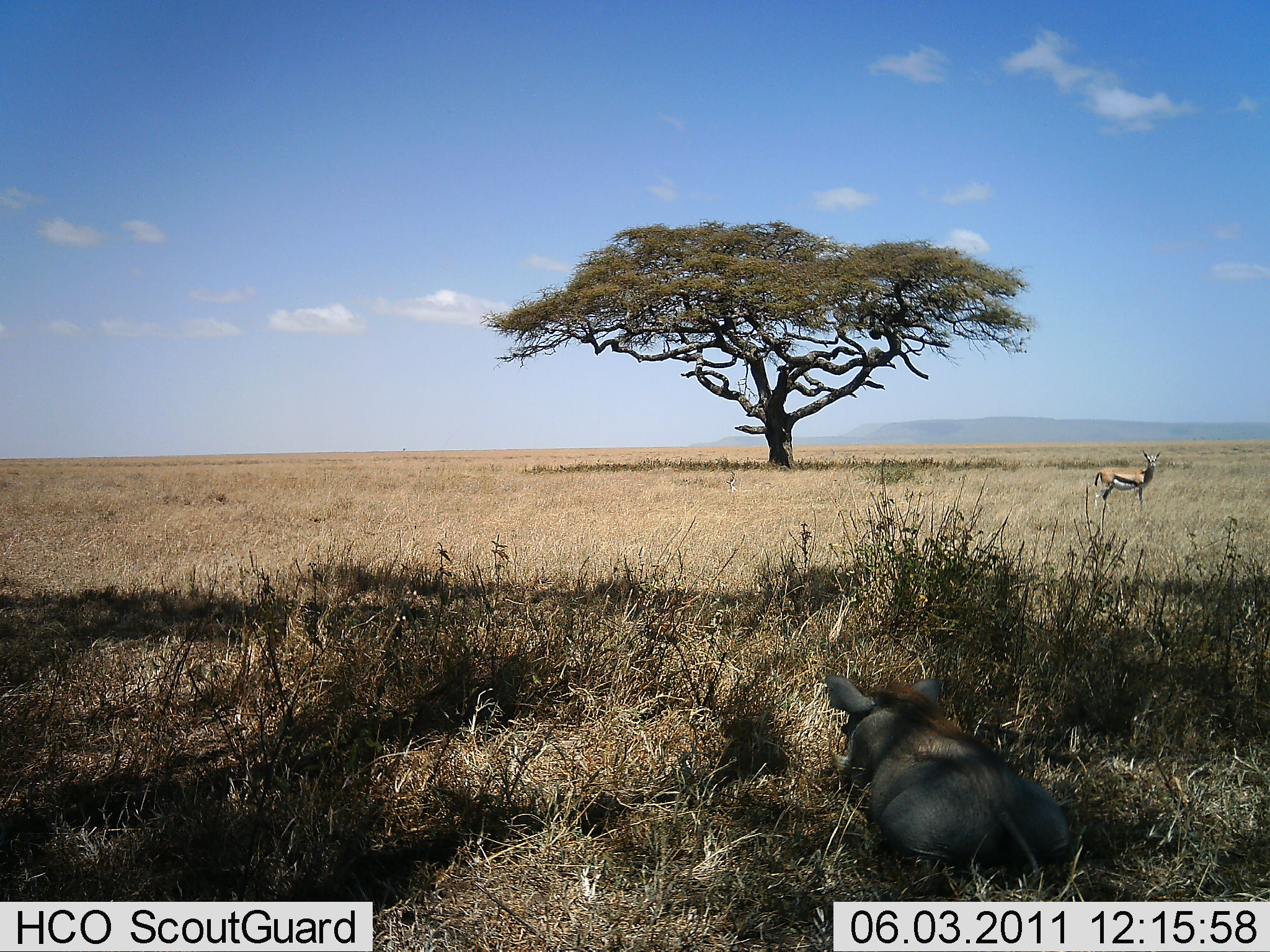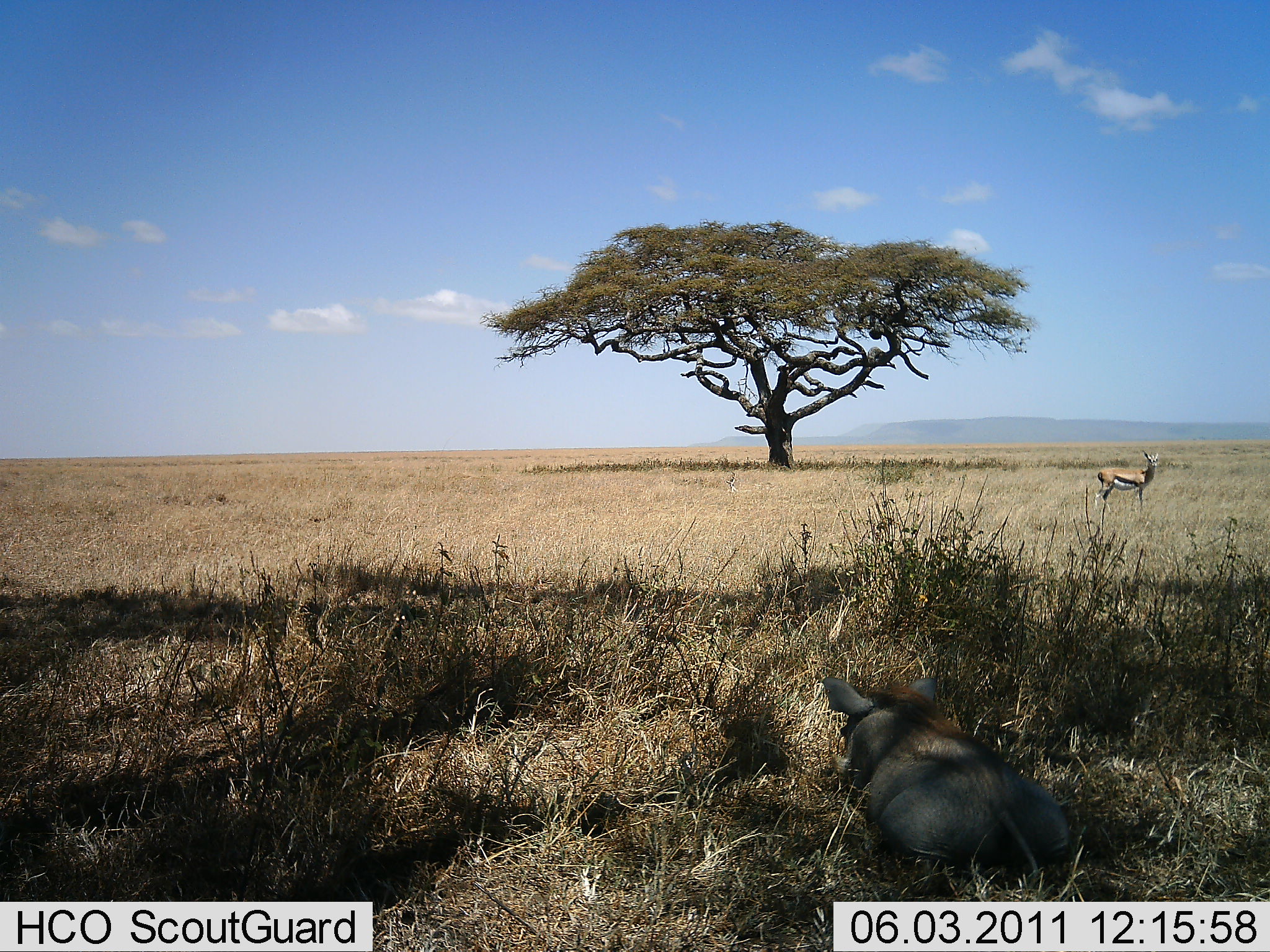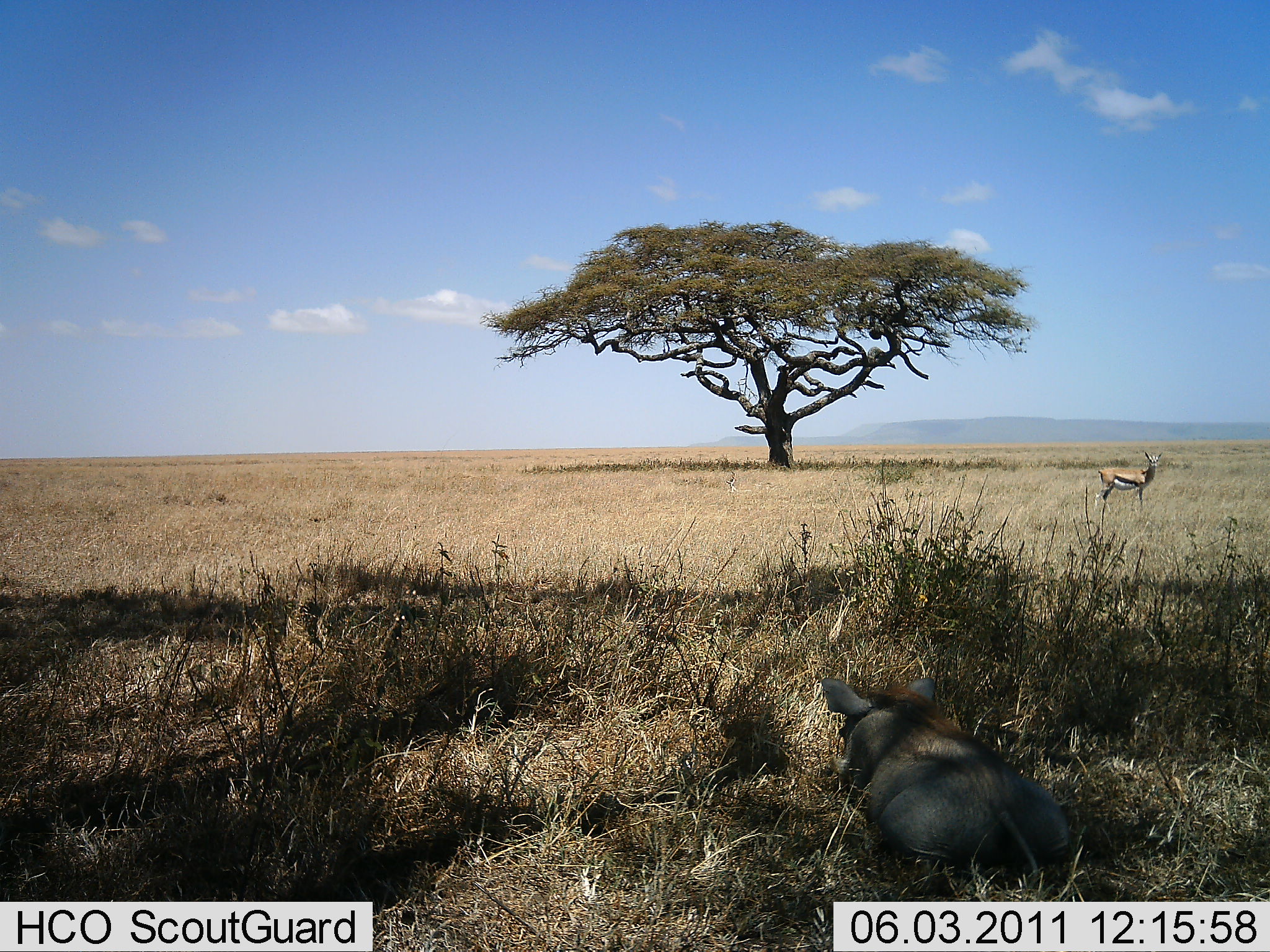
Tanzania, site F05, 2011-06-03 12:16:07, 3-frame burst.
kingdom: Animalia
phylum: Chordata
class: Mammalia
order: Artiodactyla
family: Bovidae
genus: Eudorcas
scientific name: Eudorcas thomsonii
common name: thomson's gazelle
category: gazellethomsons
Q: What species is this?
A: Gazellethomsons (thomson's gazelle) (Eudorcas thomsonii).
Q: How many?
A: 1.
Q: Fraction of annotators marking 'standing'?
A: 100%.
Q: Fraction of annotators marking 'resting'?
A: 0%.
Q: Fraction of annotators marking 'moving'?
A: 0%.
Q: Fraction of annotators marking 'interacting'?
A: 0%.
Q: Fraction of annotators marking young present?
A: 0%.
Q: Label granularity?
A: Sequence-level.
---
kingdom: Animalia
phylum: Chordata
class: Mammalia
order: Artiodactyla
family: Suidae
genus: Phacochoerus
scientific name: Phacochoerus africanus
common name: warthog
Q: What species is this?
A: Warthog (Phacochoerus africanus).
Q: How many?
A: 1.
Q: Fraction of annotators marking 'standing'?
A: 0%.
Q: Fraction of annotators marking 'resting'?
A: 91%.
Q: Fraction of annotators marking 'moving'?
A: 9%.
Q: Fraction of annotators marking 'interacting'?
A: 0%.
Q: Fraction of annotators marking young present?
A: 0%.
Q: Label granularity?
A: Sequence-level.